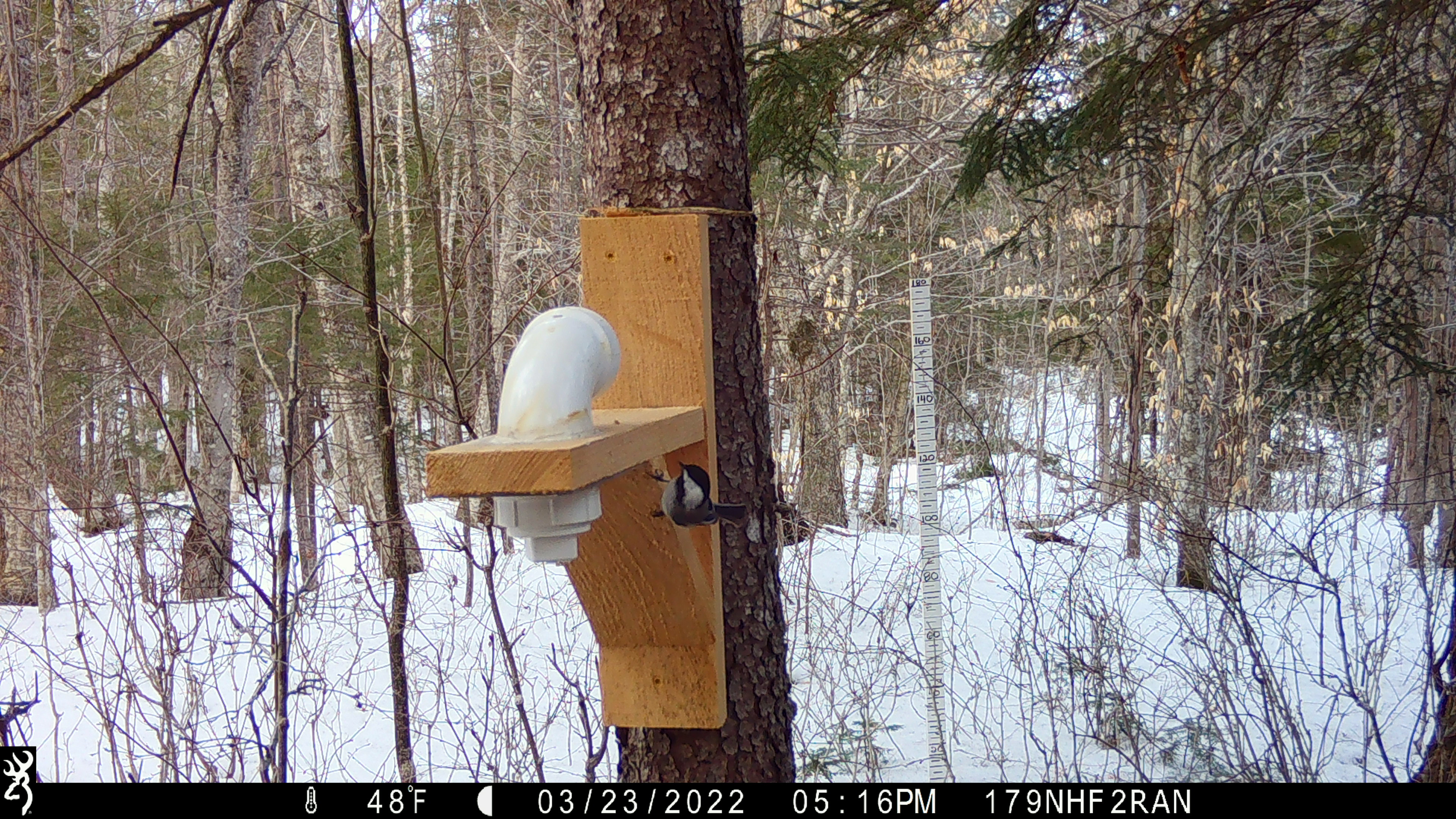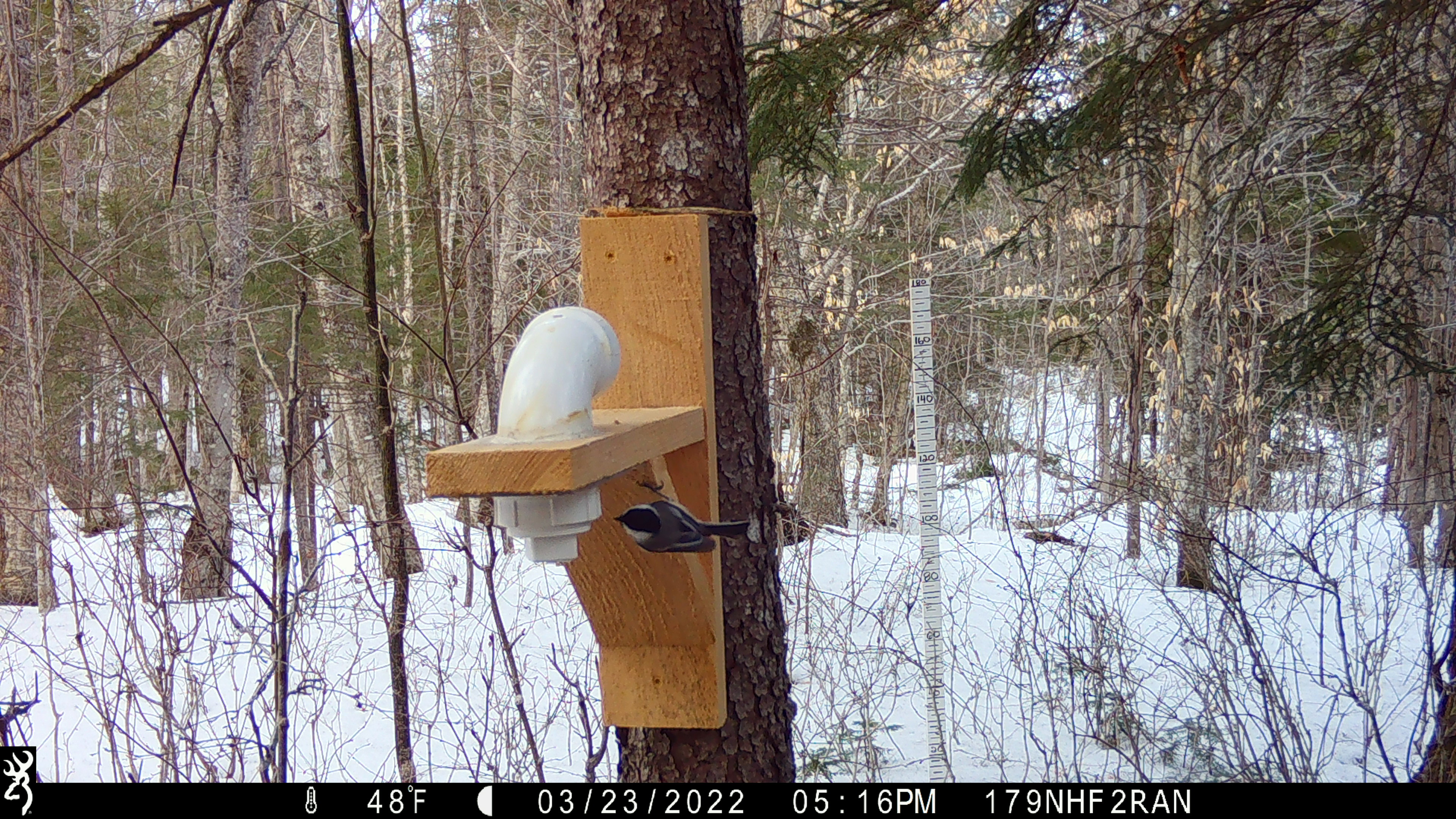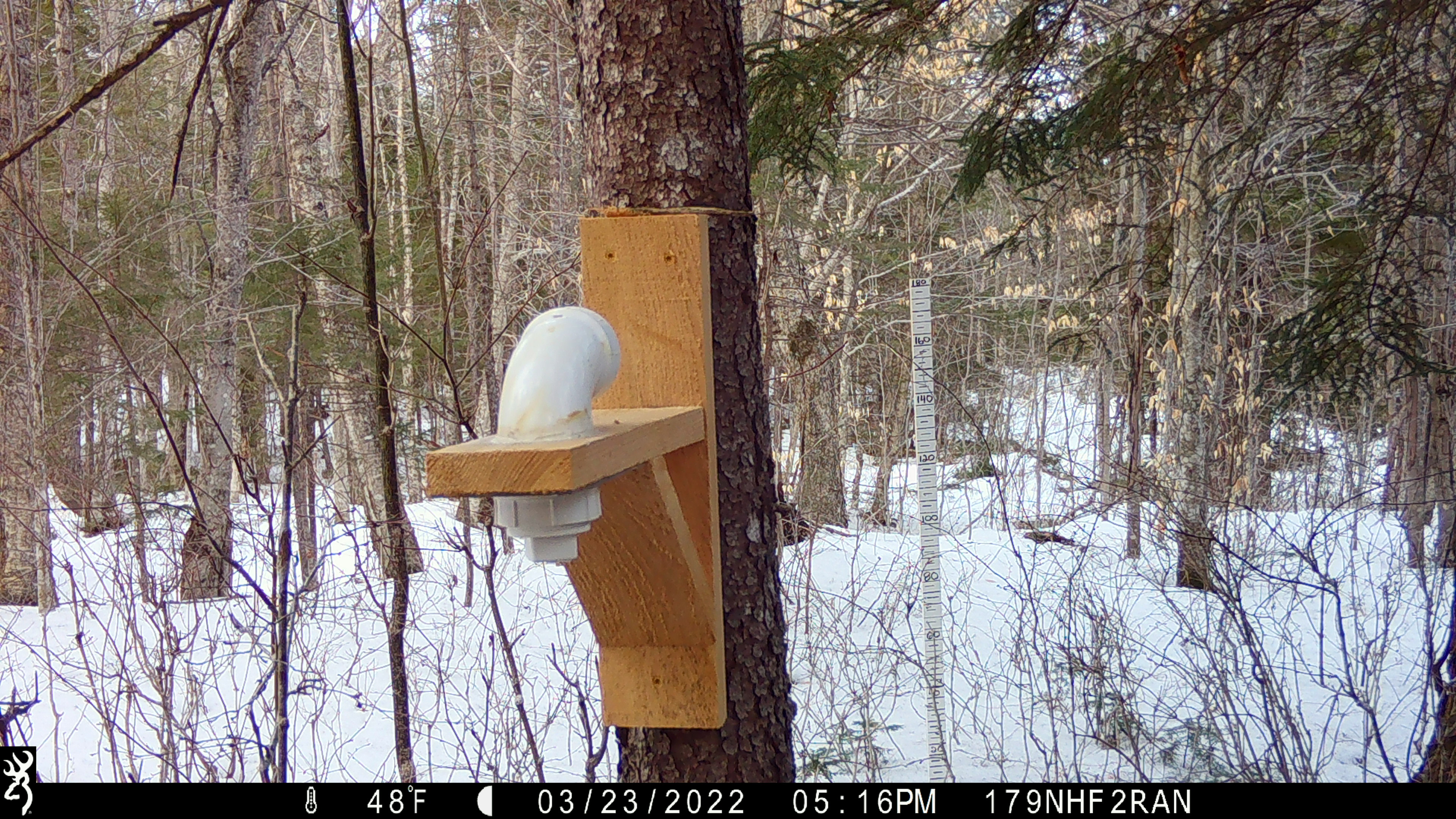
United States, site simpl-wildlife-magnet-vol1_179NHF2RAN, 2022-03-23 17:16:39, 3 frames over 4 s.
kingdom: Animalia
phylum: Chordata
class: Aves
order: Passeriformes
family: Paridae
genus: Poecile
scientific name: Poecile atricapillus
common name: black-capped chickadee